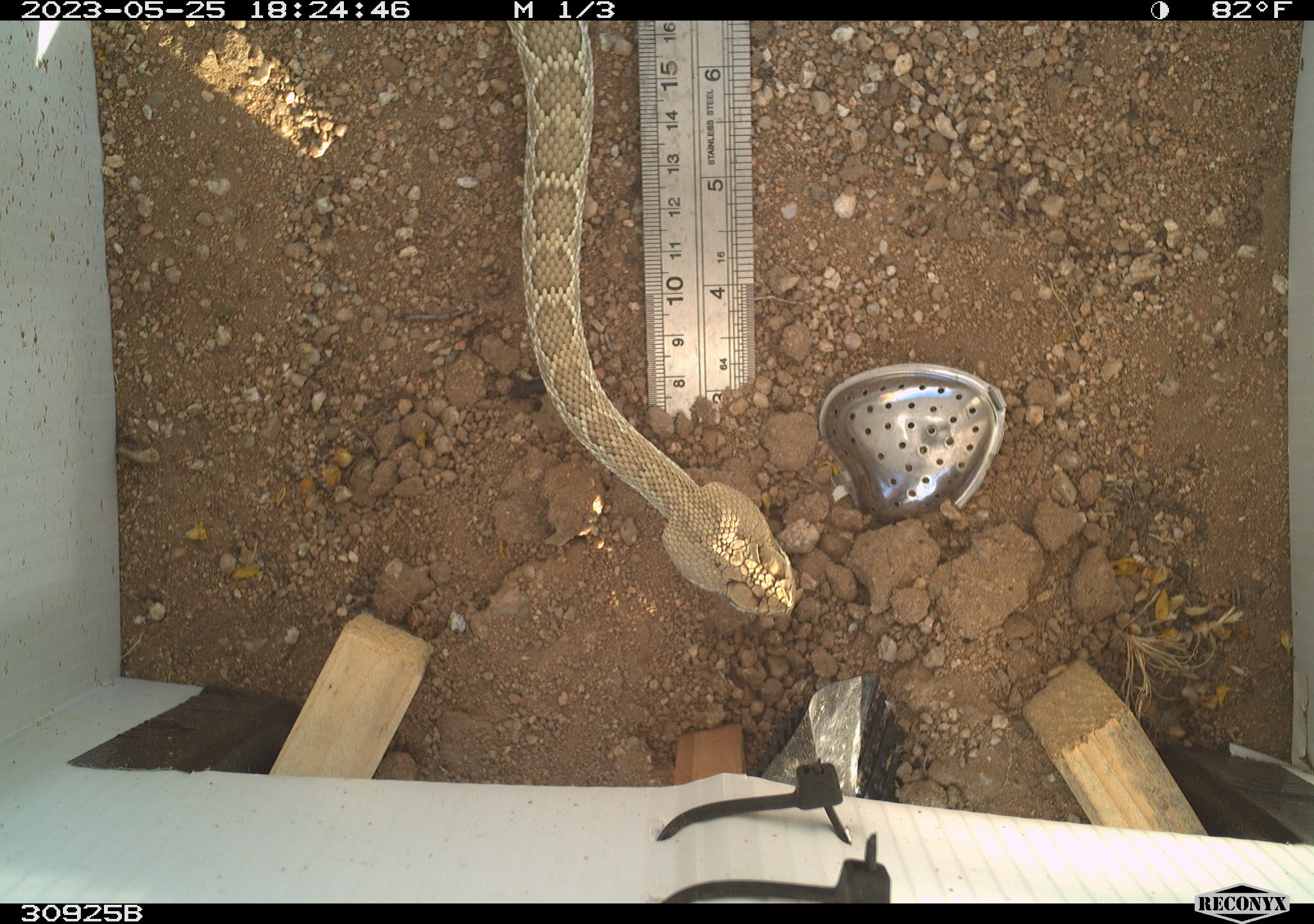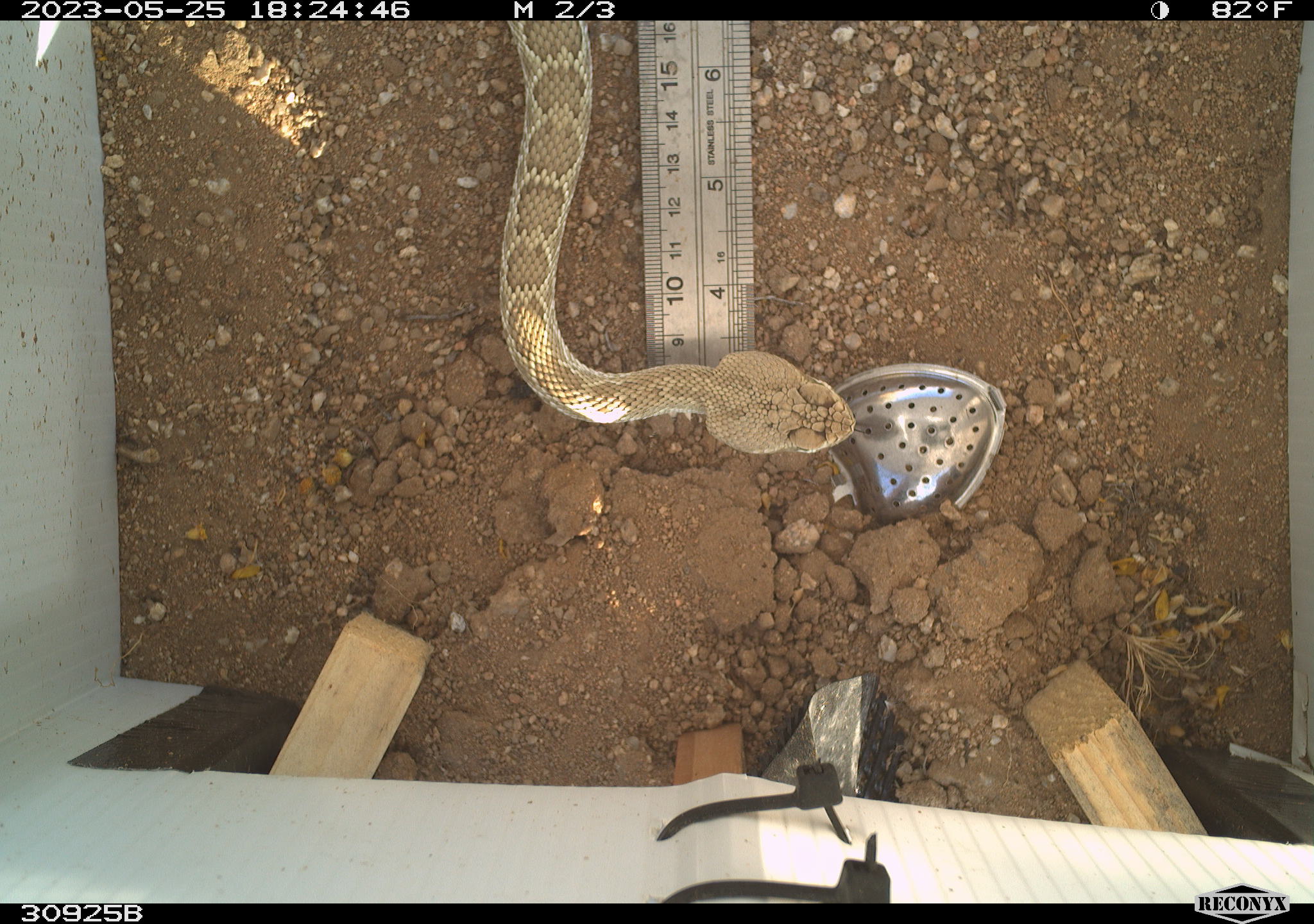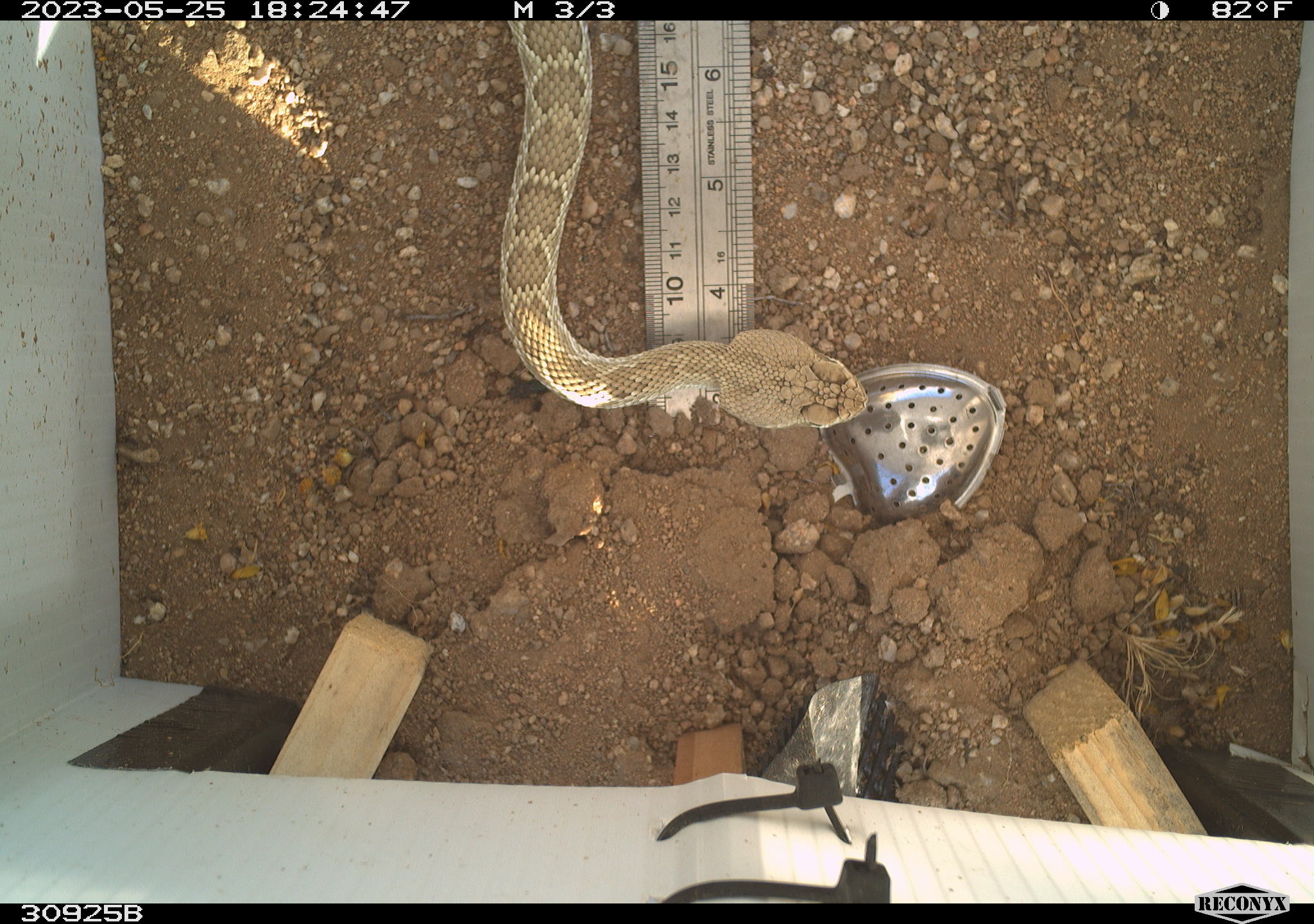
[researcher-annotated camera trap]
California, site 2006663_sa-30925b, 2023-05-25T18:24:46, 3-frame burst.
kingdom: Animalia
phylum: Chordata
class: Reptilia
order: Squamata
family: Viperidae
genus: Crotalus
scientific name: Crotalus scutulatus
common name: mojave rattlesnake